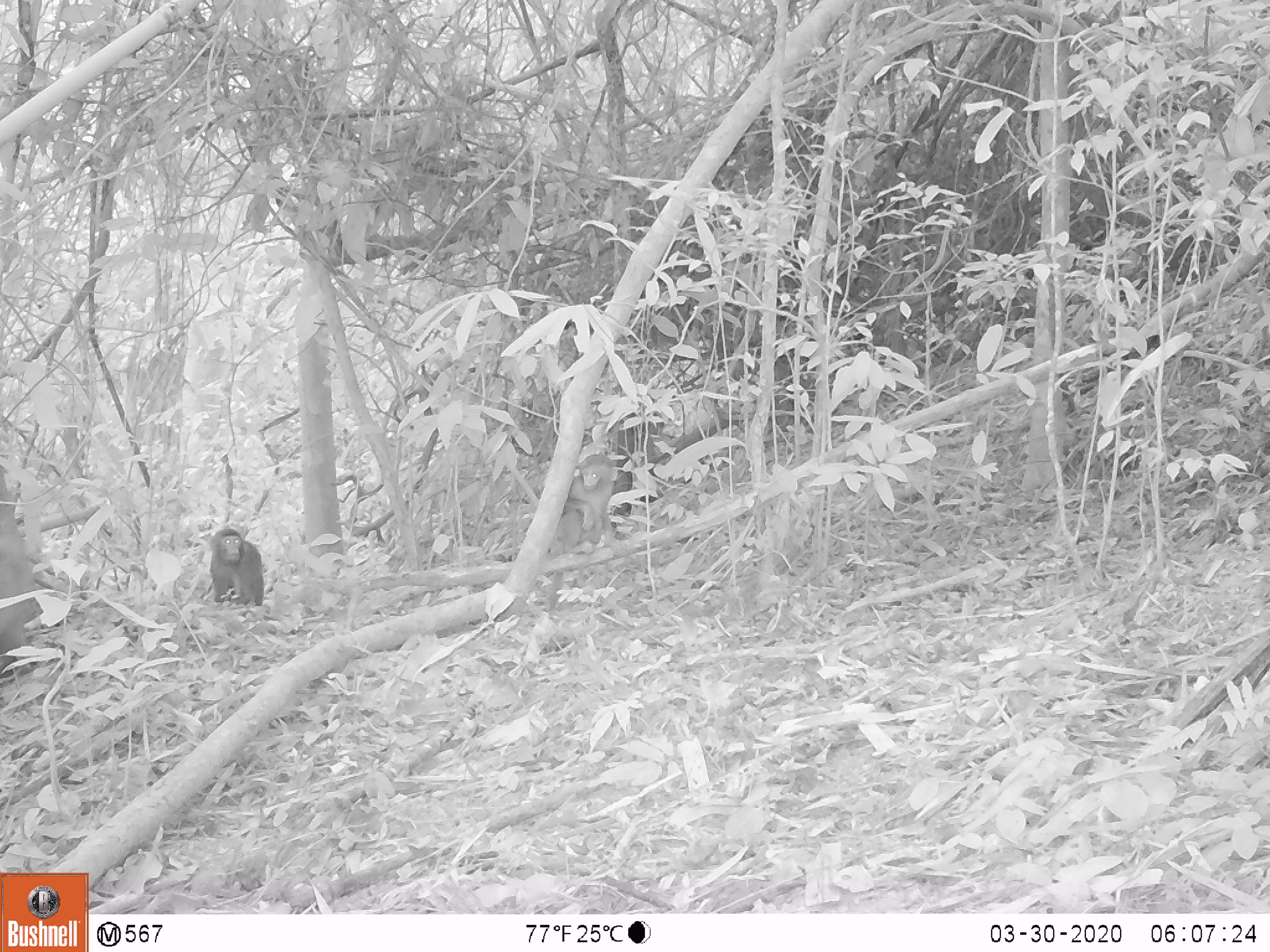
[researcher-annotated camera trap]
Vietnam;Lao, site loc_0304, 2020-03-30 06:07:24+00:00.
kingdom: Animalia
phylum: Chordata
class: Mammalia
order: Primates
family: Cercopithecidae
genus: Macaca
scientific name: Macaca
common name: macaques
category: assam or rhesus macaque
Assam or rhesus macaque (macaques) (Macaca). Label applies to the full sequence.